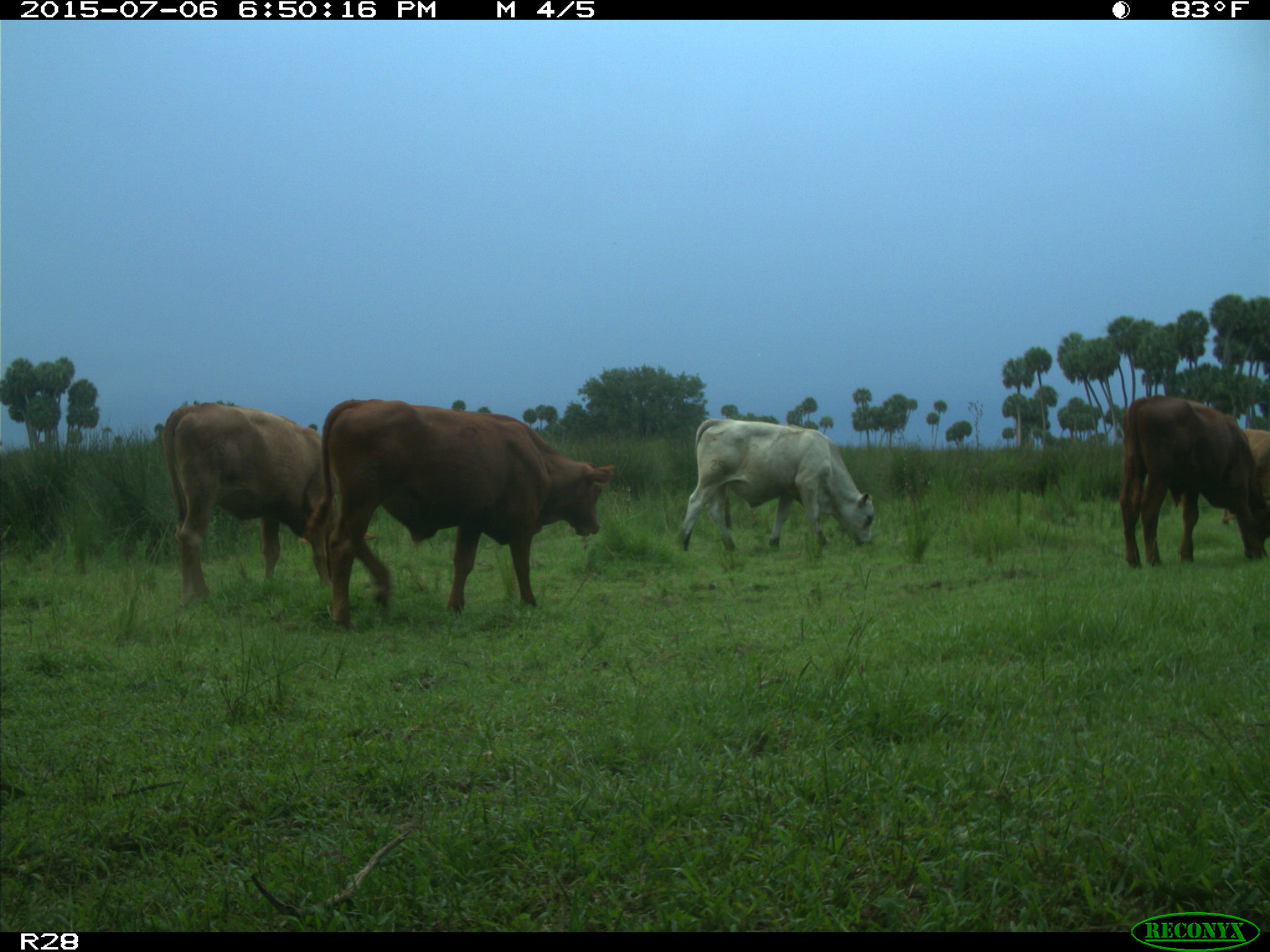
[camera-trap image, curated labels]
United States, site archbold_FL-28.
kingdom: Animalia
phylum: Chordata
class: Mammalia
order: Artiodactyla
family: Bovidae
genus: Bos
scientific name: Bos taurus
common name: domestic cow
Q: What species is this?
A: Bos taurus (domestic cow).